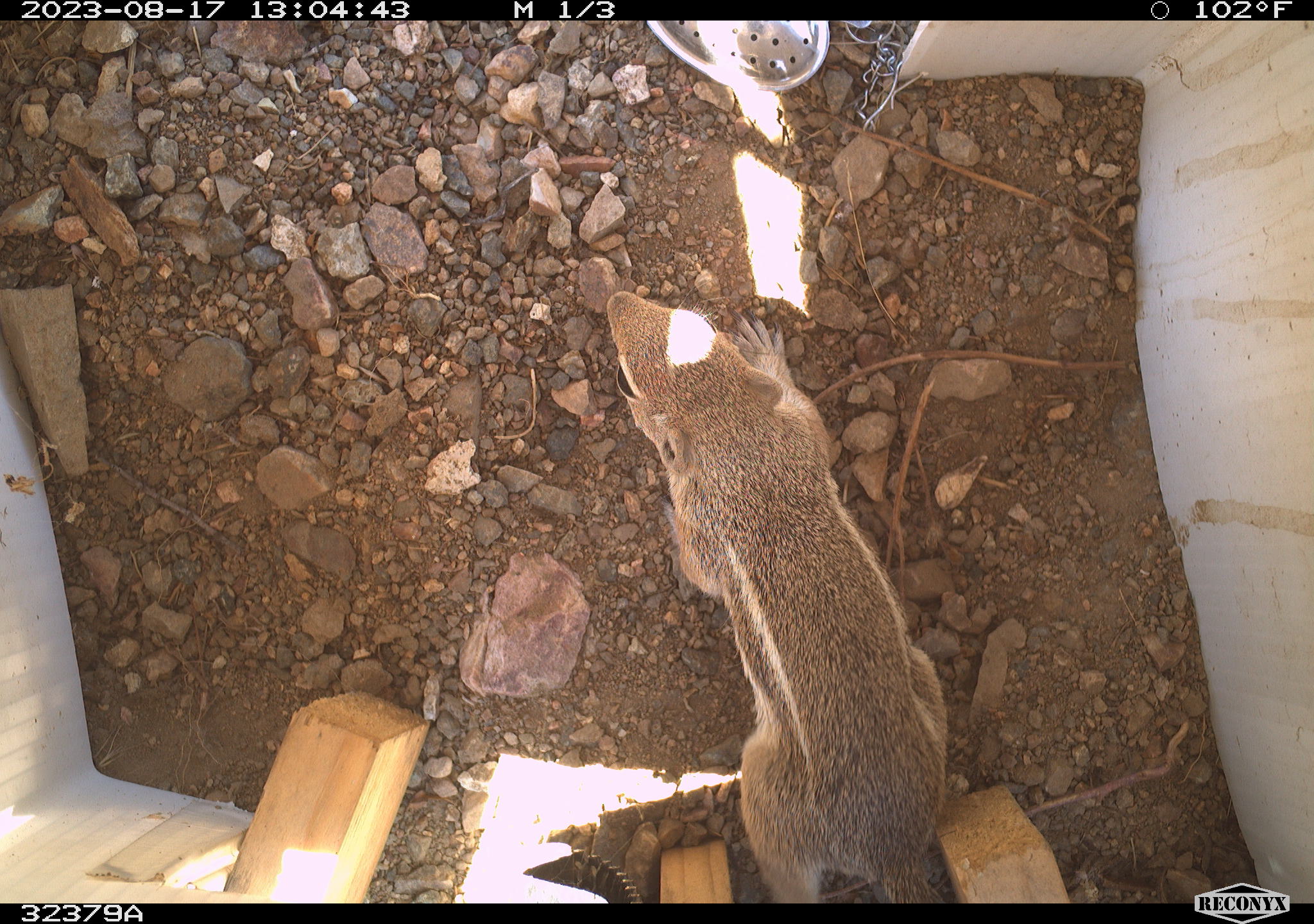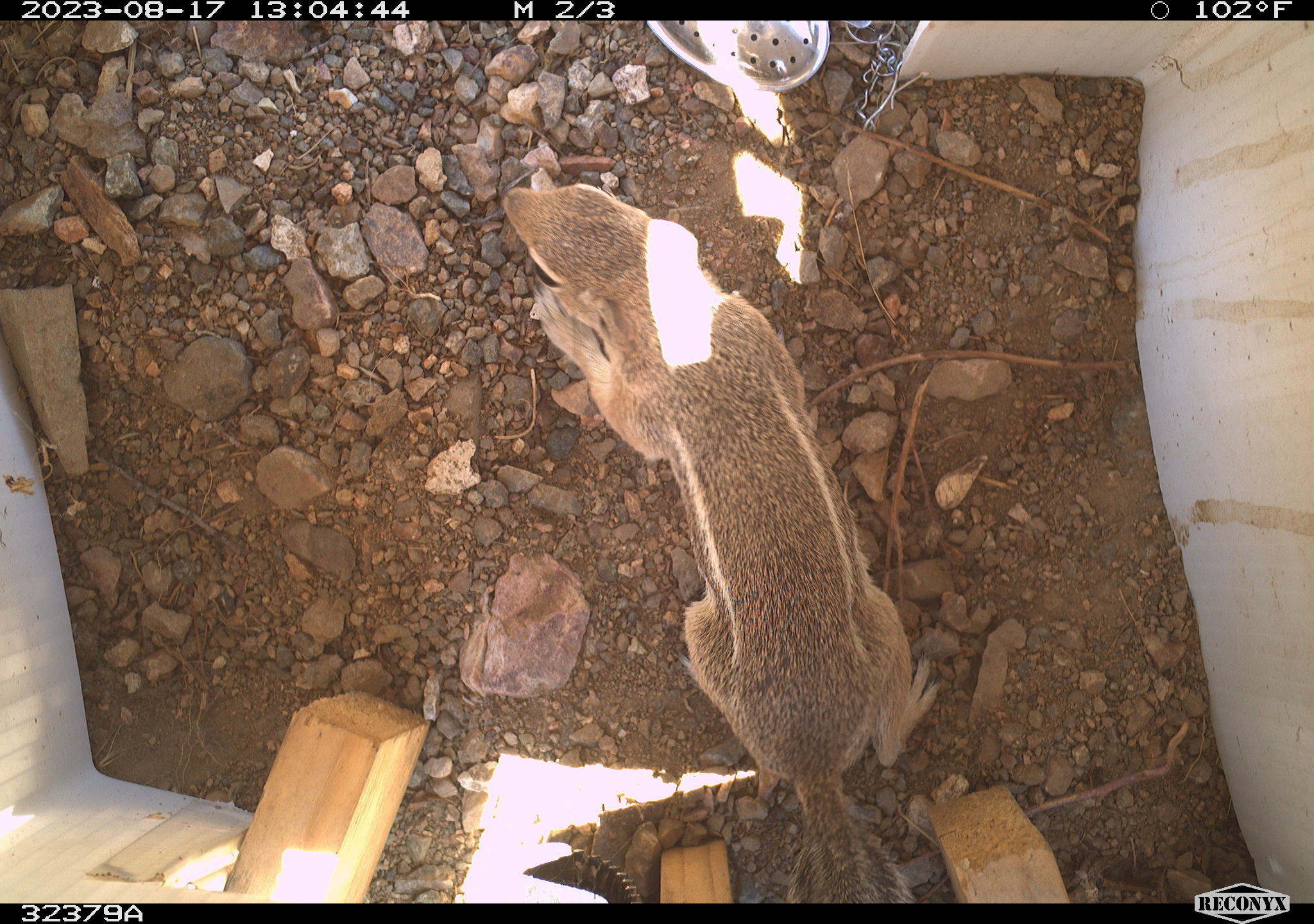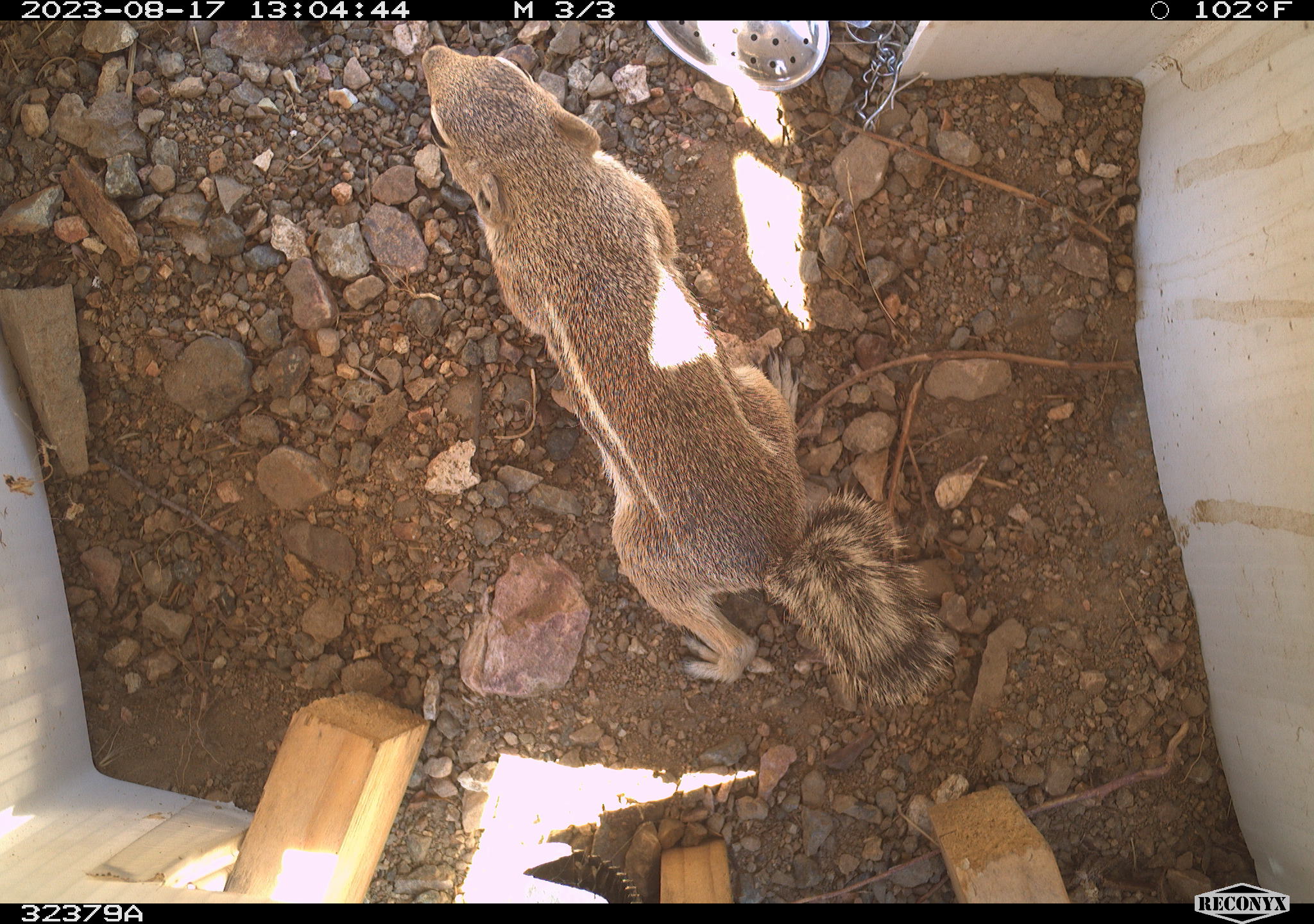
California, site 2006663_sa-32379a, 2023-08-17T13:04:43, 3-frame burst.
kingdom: Animalia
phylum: Chordata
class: Mammalia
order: Rodentia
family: Sciuridae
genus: Ammospermophilus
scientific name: Ammospermophilus leucurus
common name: white-tailed antelope squirrel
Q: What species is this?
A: White-tailed antelope squirrel (Ammospermophilus leucurus).